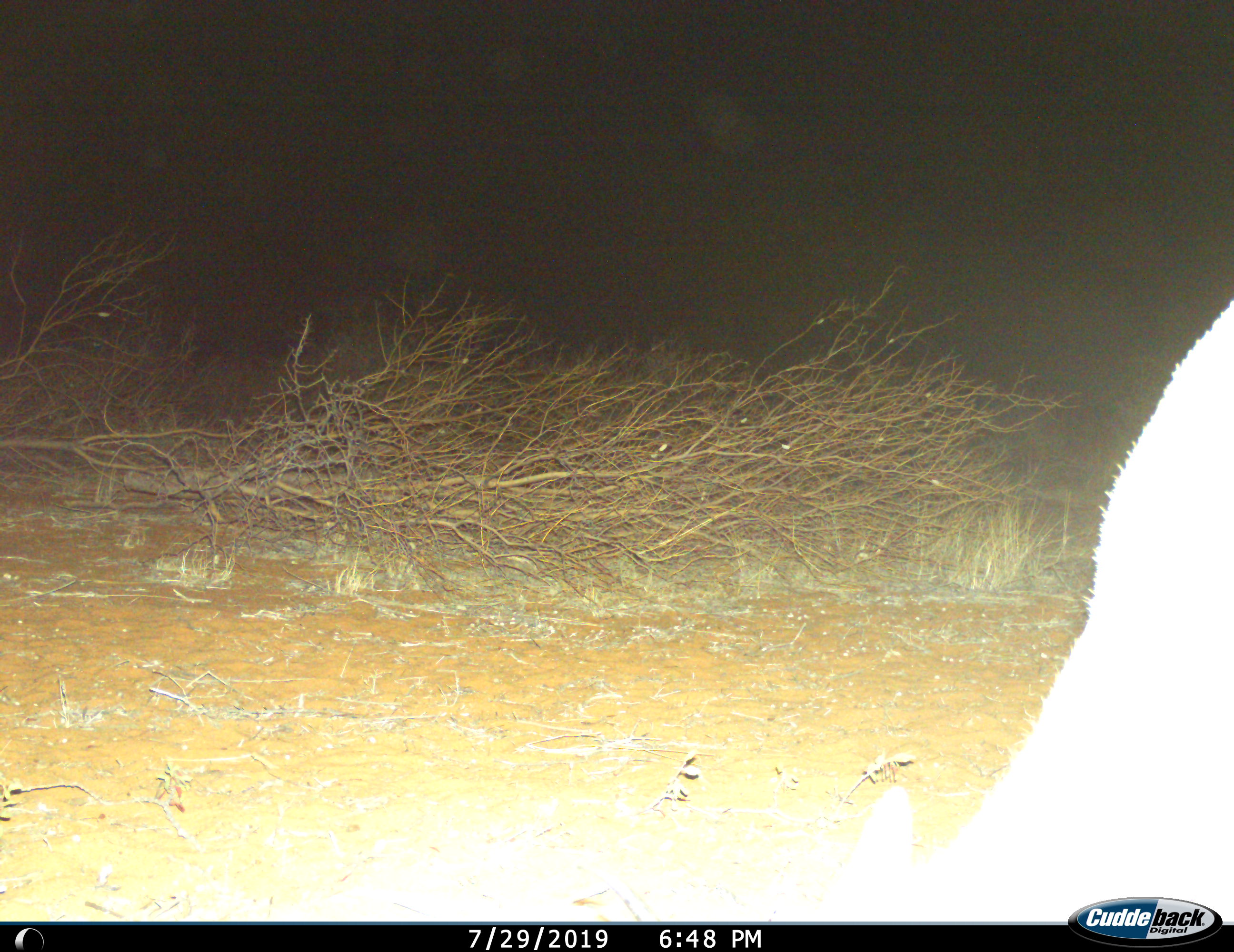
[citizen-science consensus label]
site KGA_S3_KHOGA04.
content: unidentified animal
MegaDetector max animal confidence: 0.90